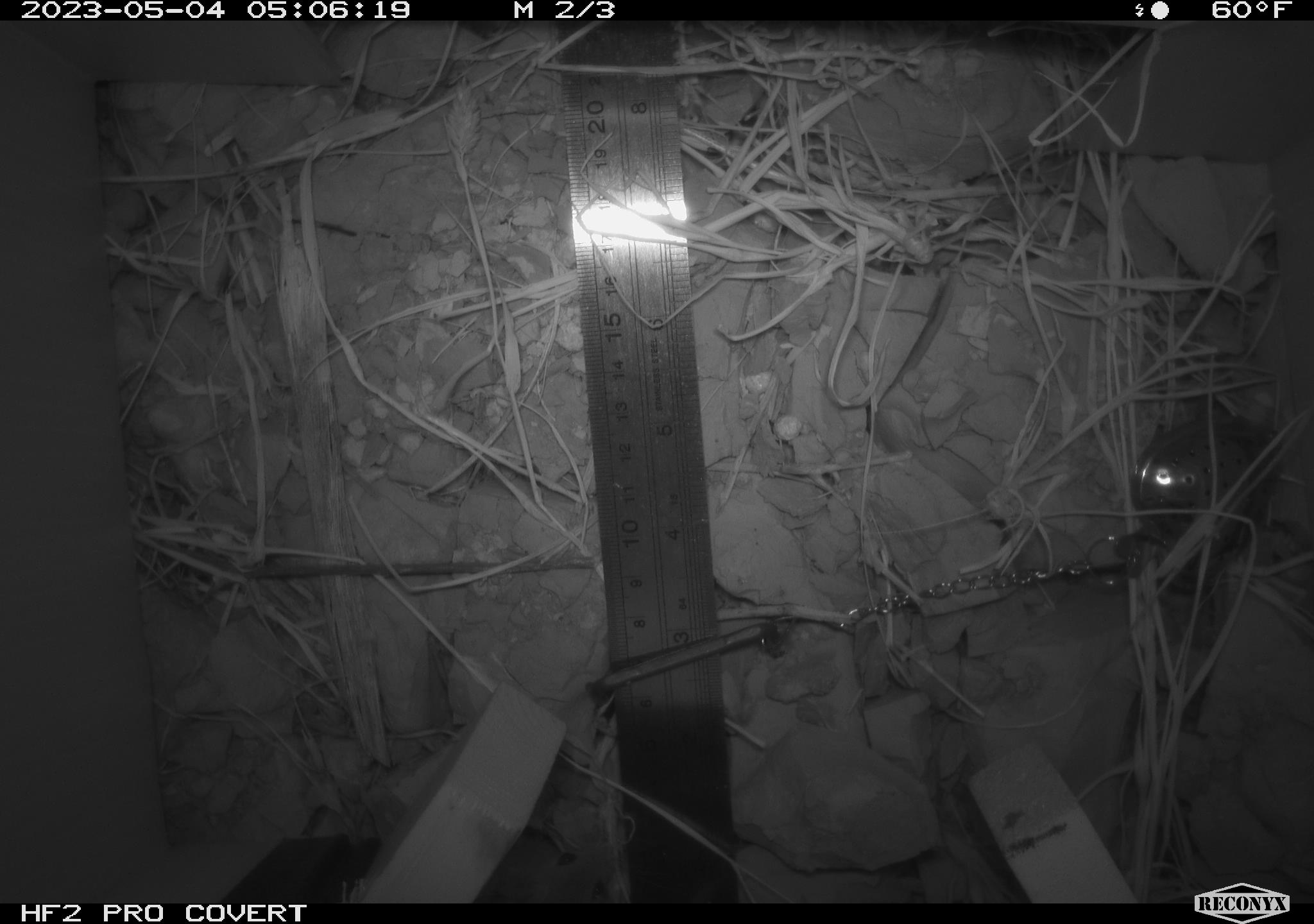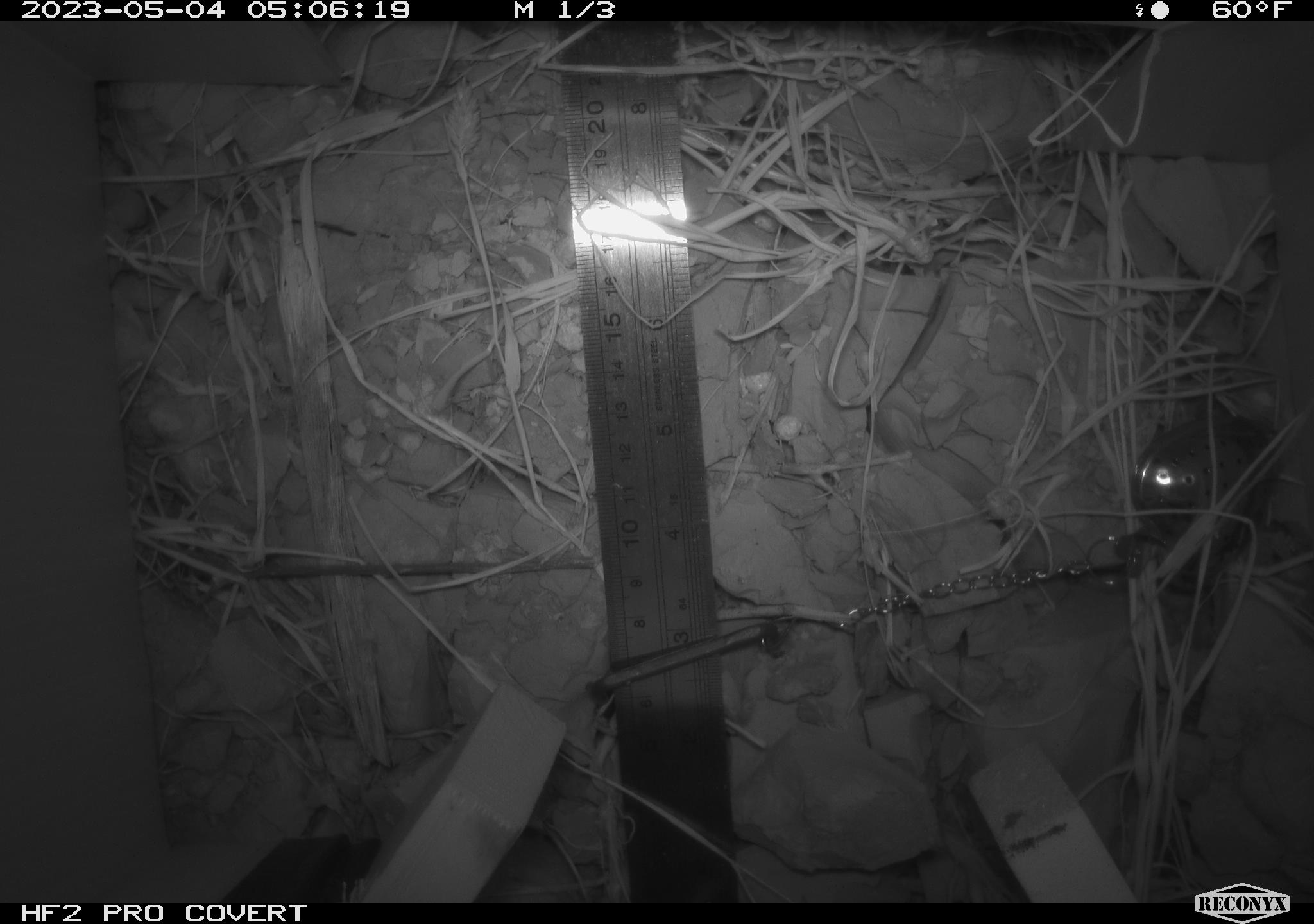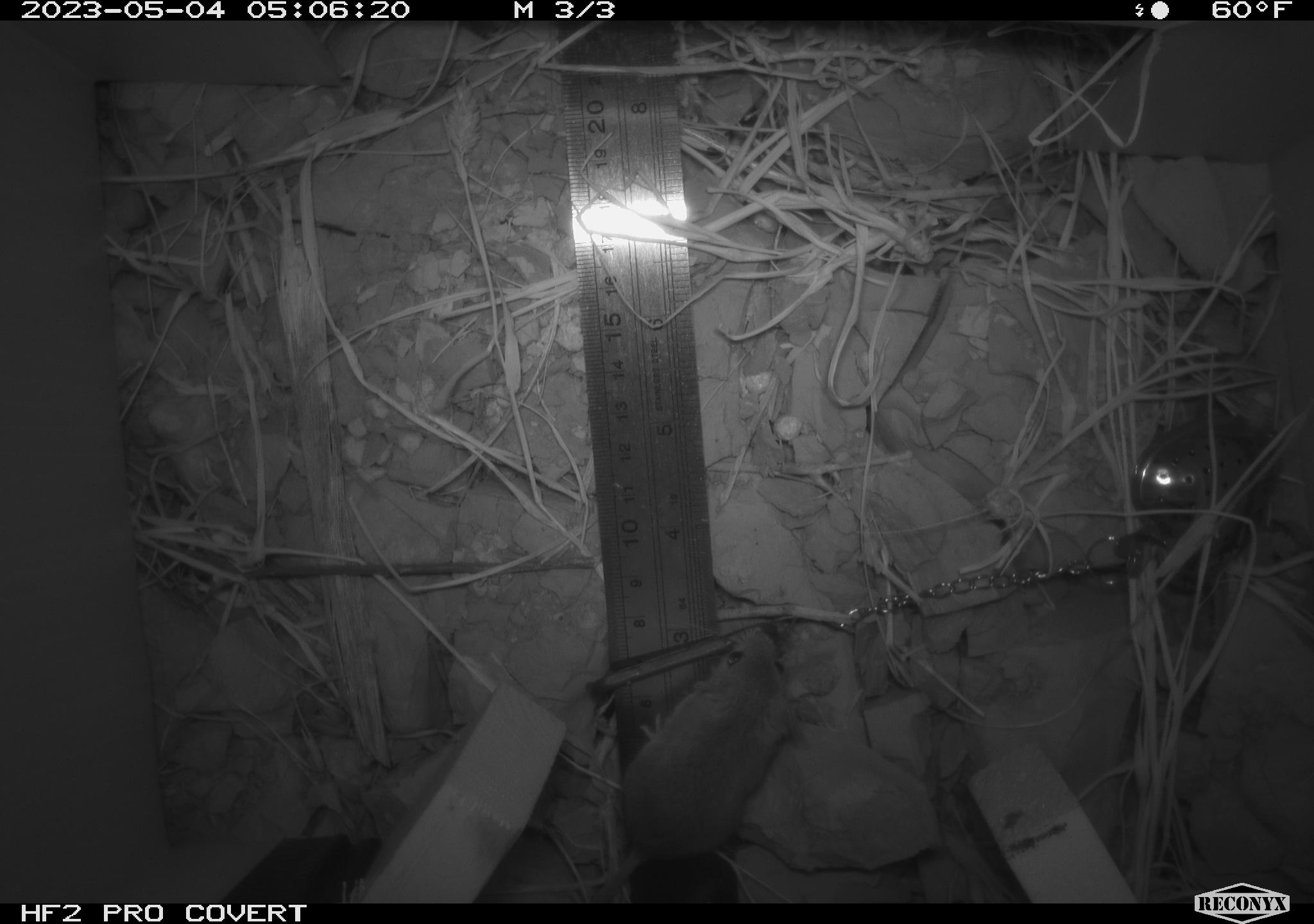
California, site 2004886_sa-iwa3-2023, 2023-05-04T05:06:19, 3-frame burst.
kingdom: Animalia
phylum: Chordata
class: Mammalia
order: Rodentia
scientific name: Rodentia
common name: mouse species